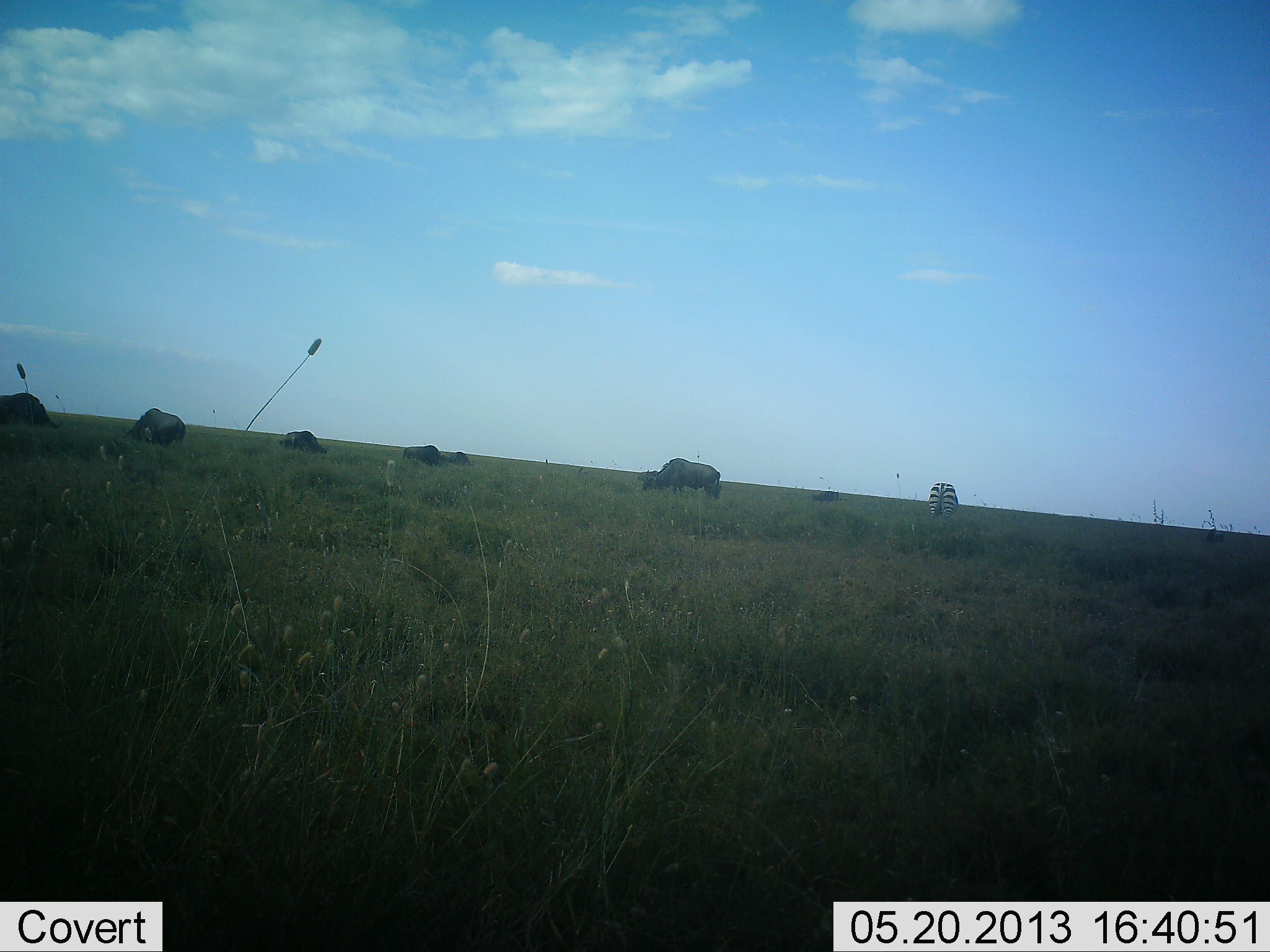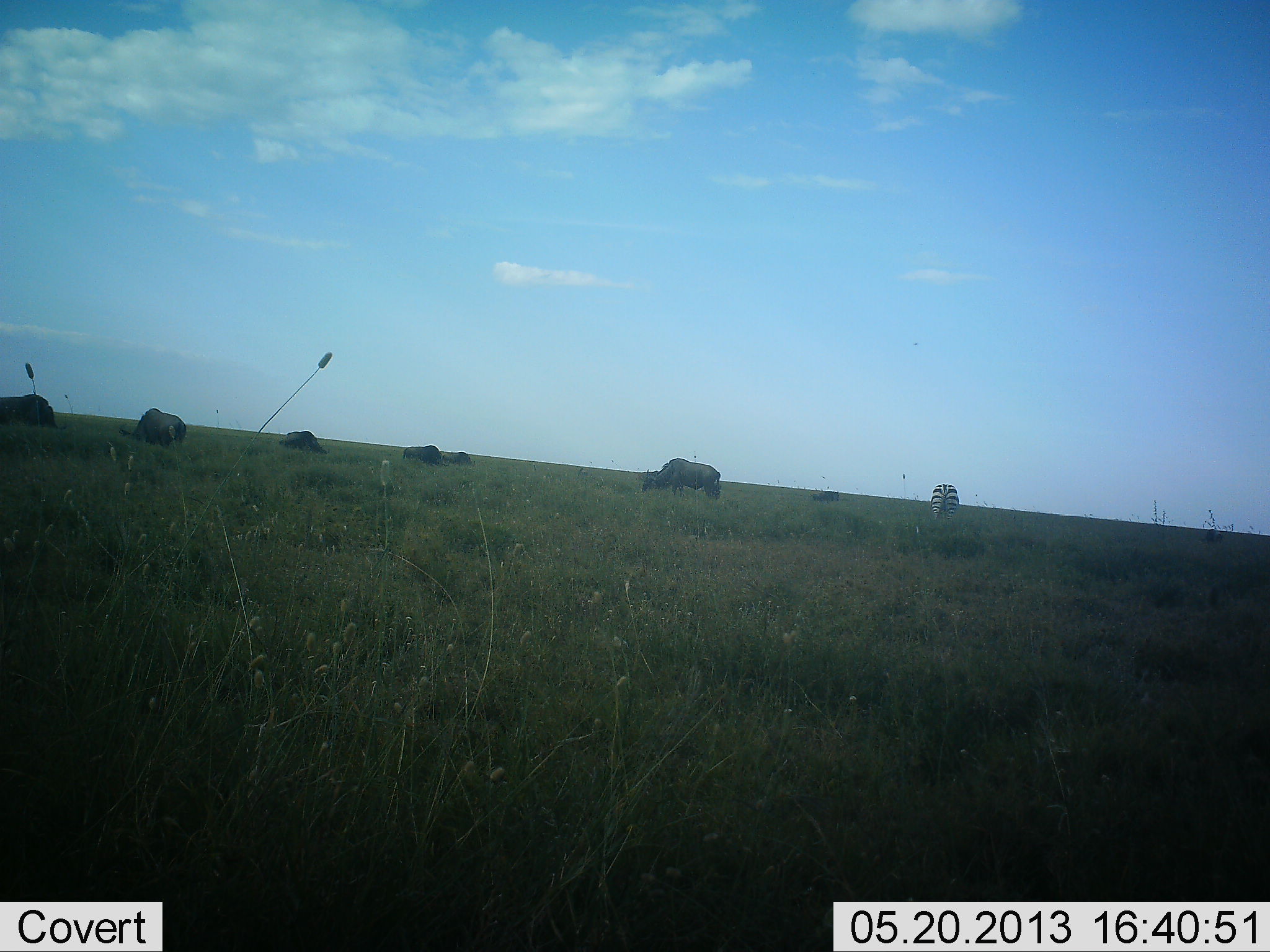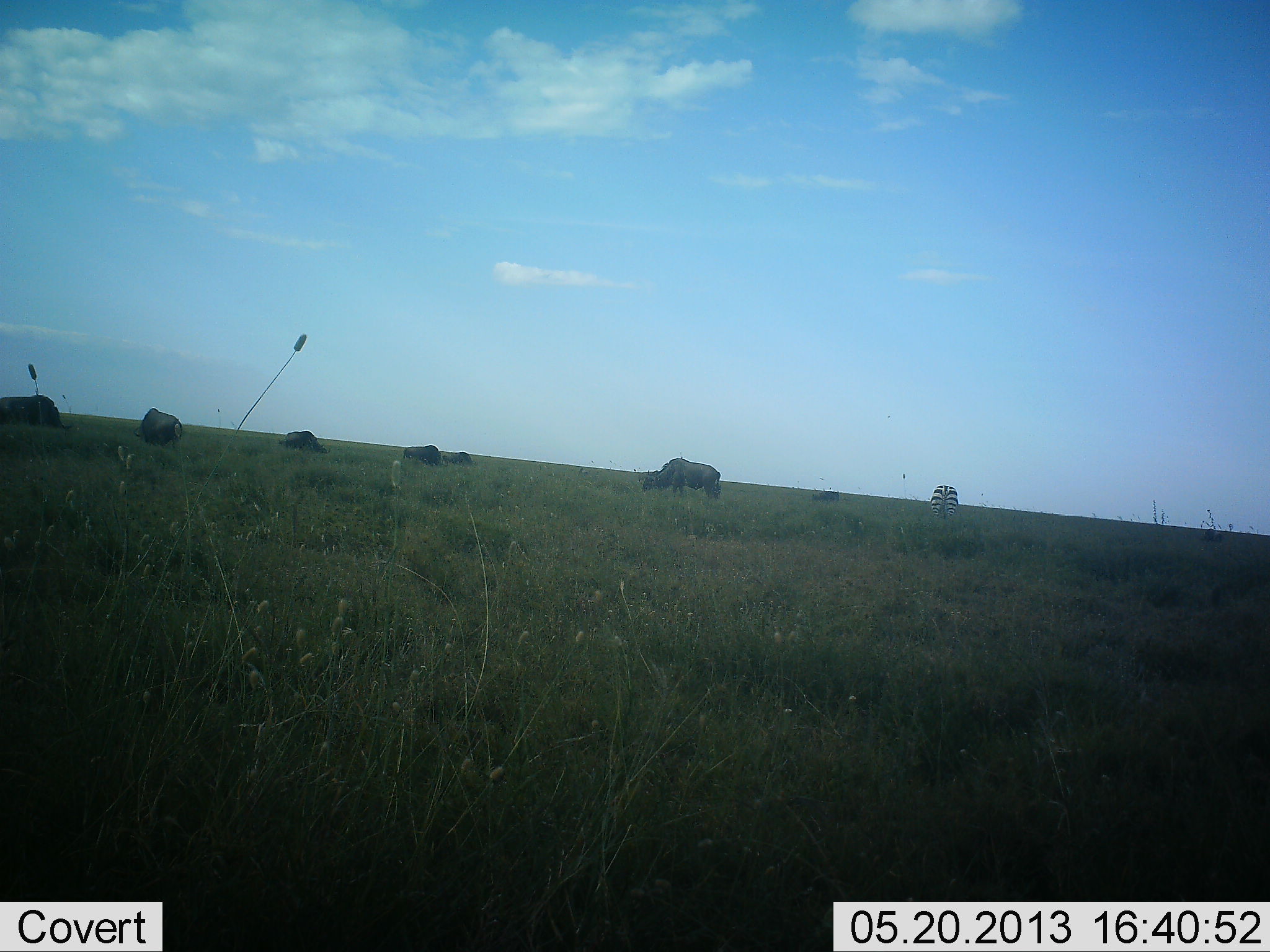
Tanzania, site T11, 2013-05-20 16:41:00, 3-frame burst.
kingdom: Animalia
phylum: Chordata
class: Mammalia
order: Artiodactyla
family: Bovidae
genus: Connochaetes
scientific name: Connochaetes taurinus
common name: blue wildebeest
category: wildebeest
Wildebeest (blue wildebeest) (Connochaetes taurinus), count 7. Behavior (volunteer vote fractions): standing 47%, resting 13%, moving 13%, interacting 0%. Young present (vote fraction): 13%. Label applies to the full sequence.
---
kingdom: Animalia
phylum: Chordata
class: Mammalia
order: Perissodactyla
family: Equidae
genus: Equus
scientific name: Equus quagga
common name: plains zebra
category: zebra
Zebra (plains zebra) (Equus quagga), count 1. Behavior (volunteer vote fractions): standing 42%, resting 0%, moving 16%, interacting 0%. Young present (vote fraction): 0%. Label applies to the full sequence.